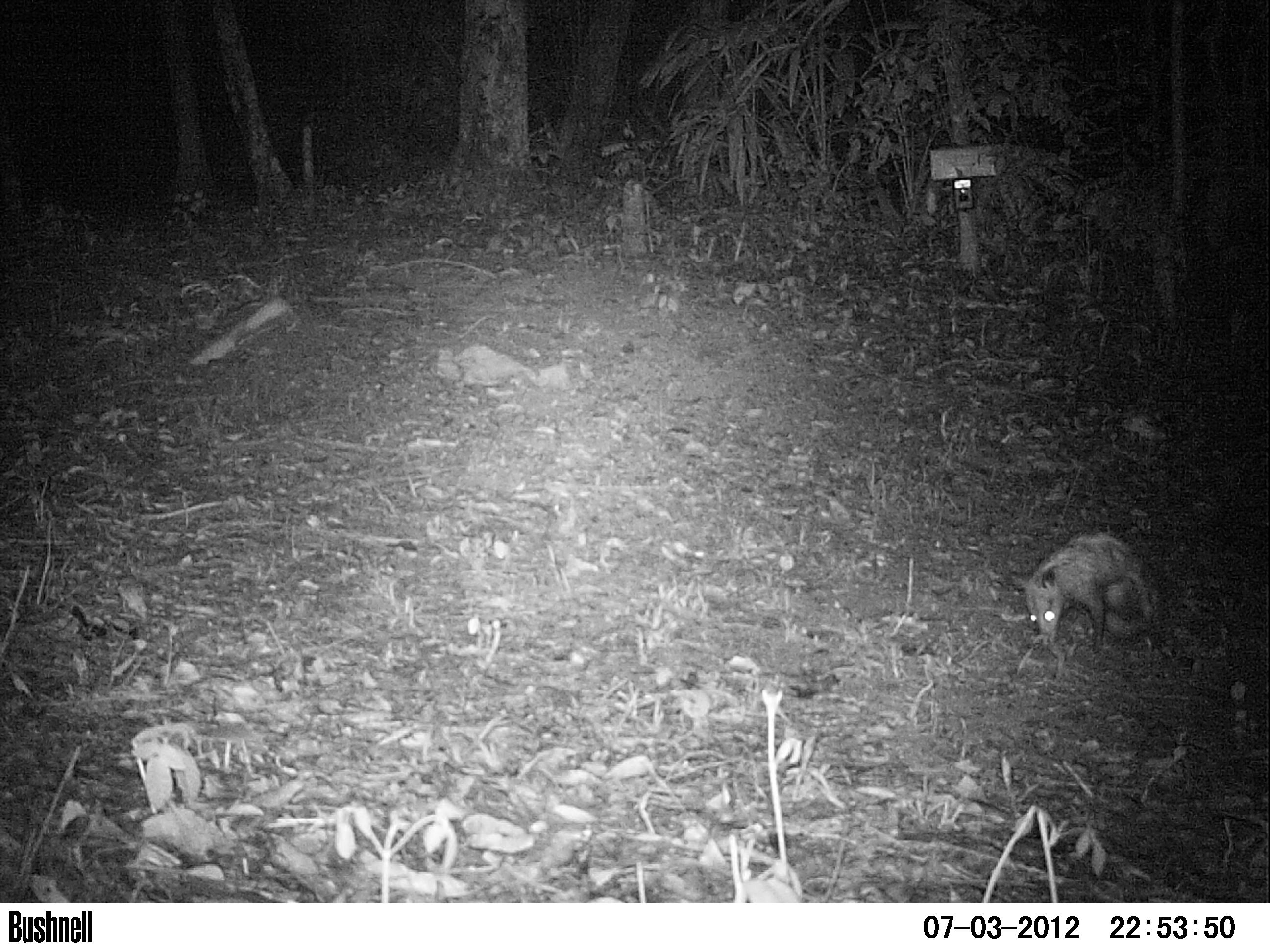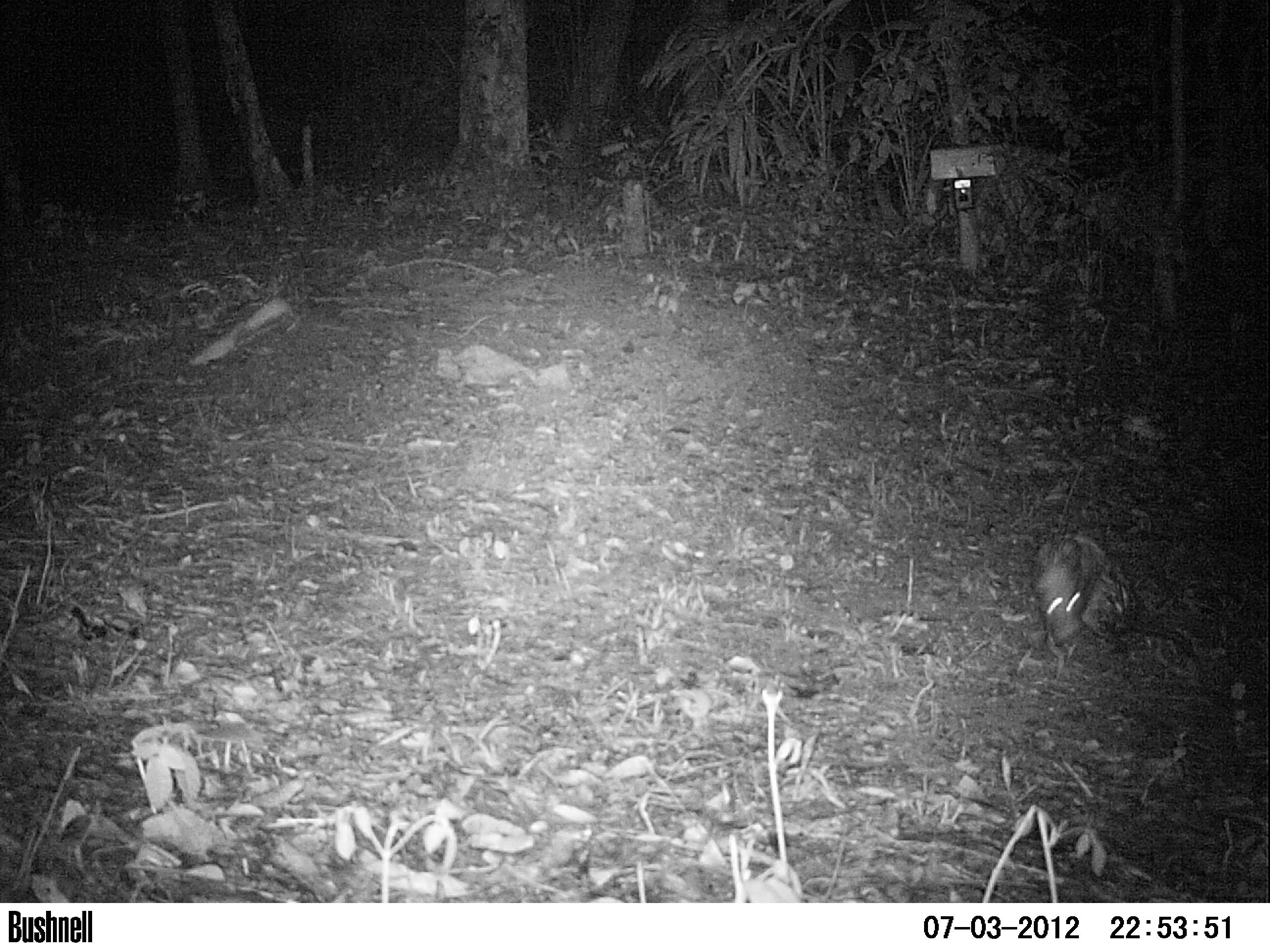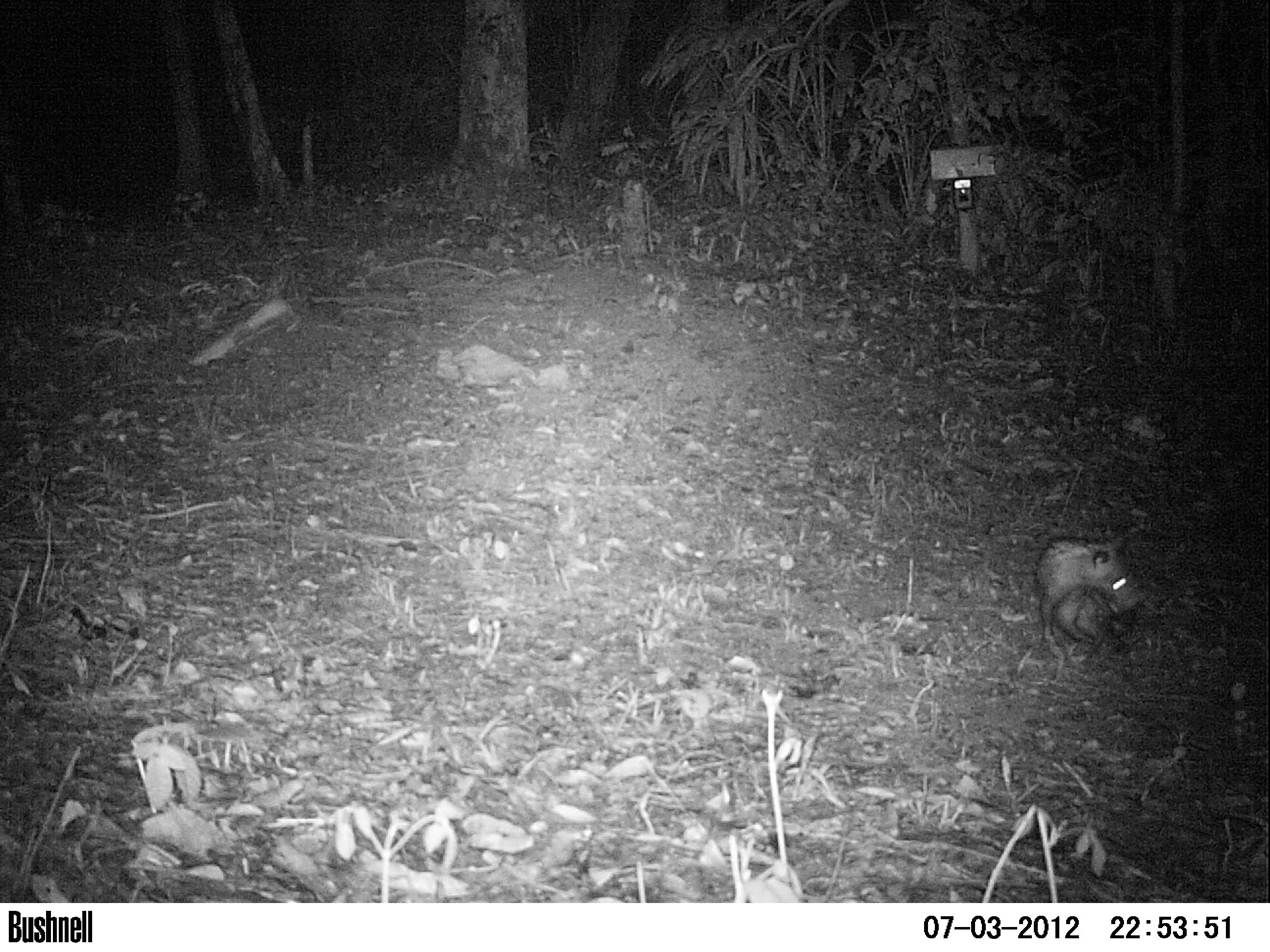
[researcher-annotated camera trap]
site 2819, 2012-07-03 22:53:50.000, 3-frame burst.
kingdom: Animalia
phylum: Chordata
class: Mammalia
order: Didelphimorphia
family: Didelphidae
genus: Didelphis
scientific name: Didelphis virginiana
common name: virginia opossum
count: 1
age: adult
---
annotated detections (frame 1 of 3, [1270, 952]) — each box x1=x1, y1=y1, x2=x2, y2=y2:
didelphis virginiana: x1=1008, y1=529, x2=1161, y2=652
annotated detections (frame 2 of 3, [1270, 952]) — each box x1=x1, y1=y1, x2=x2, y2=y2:
didelphis virginiana: x1=1030, y1=530, x2=1206, y2=684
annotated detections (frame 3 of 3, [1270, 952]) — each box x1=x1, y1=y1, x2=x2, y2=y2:
didelphis virginiana: x1=1033, y1=532, x2=1150, y2=658